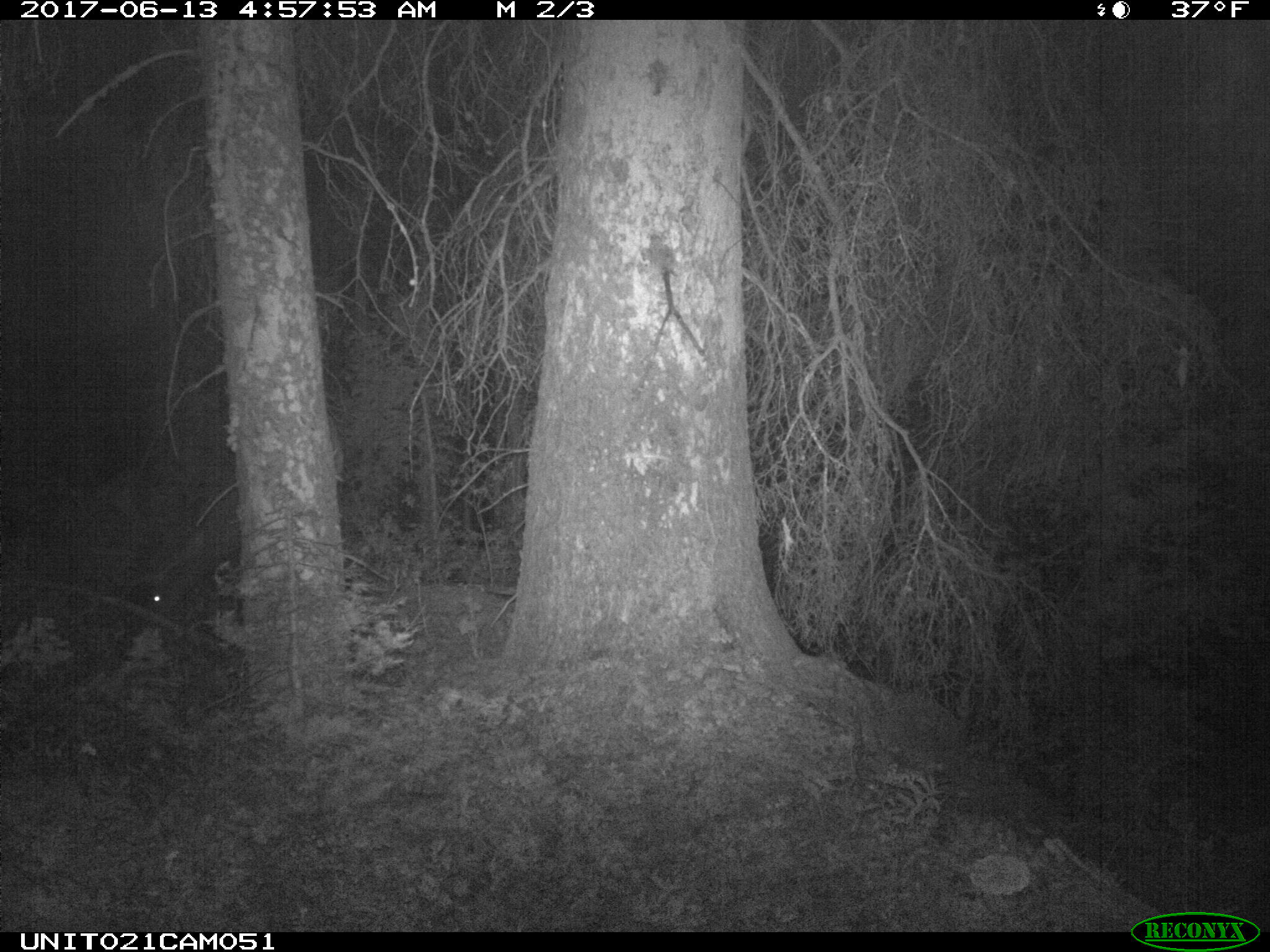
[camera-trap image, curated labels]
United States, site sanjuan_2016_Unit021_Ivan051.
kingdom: Animalia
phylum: Chordata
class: Mammalia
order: Artiodactyla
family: Cervidae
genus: Cervus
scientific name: Cervus elaphus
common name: red deer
Cervus elaphus (red deer).